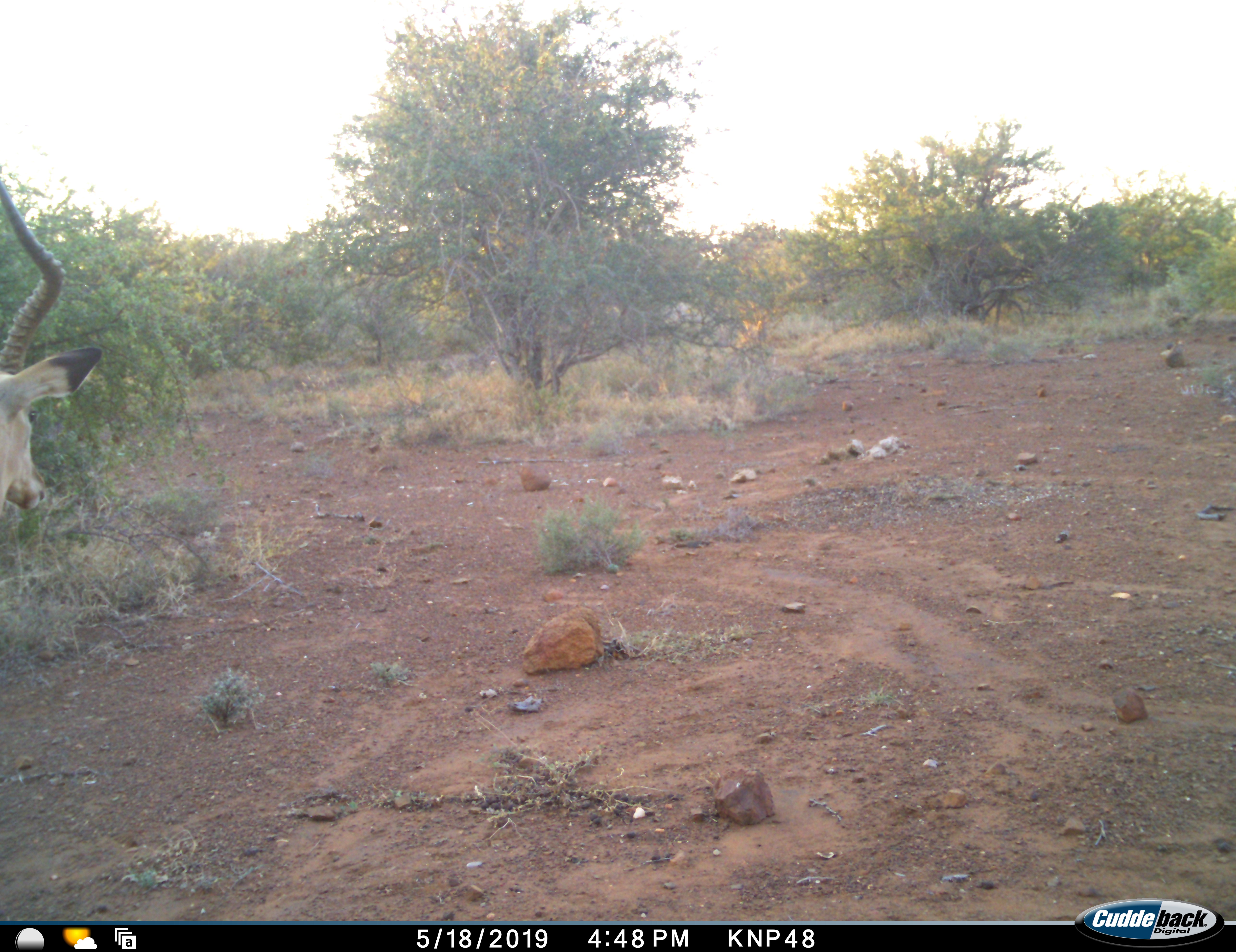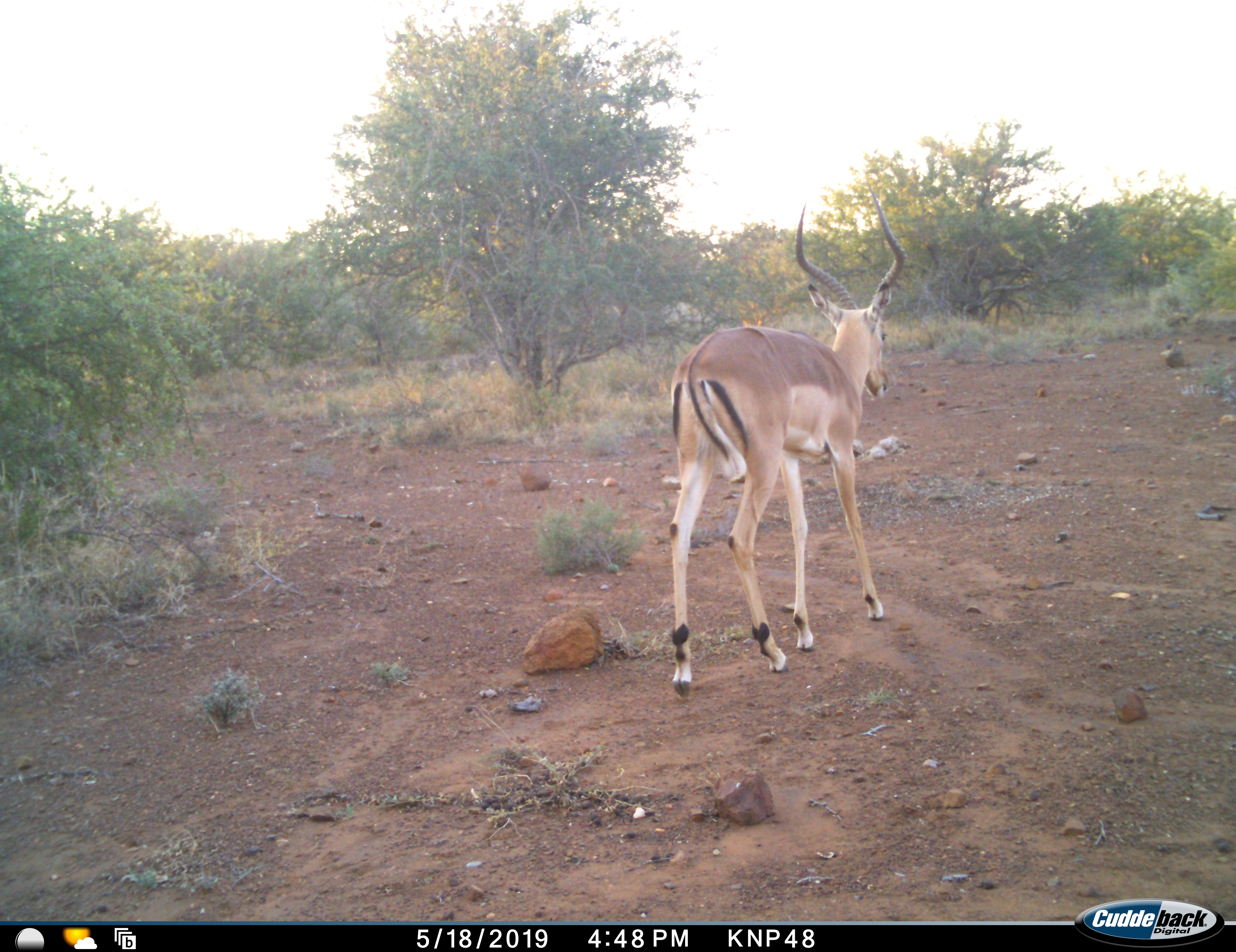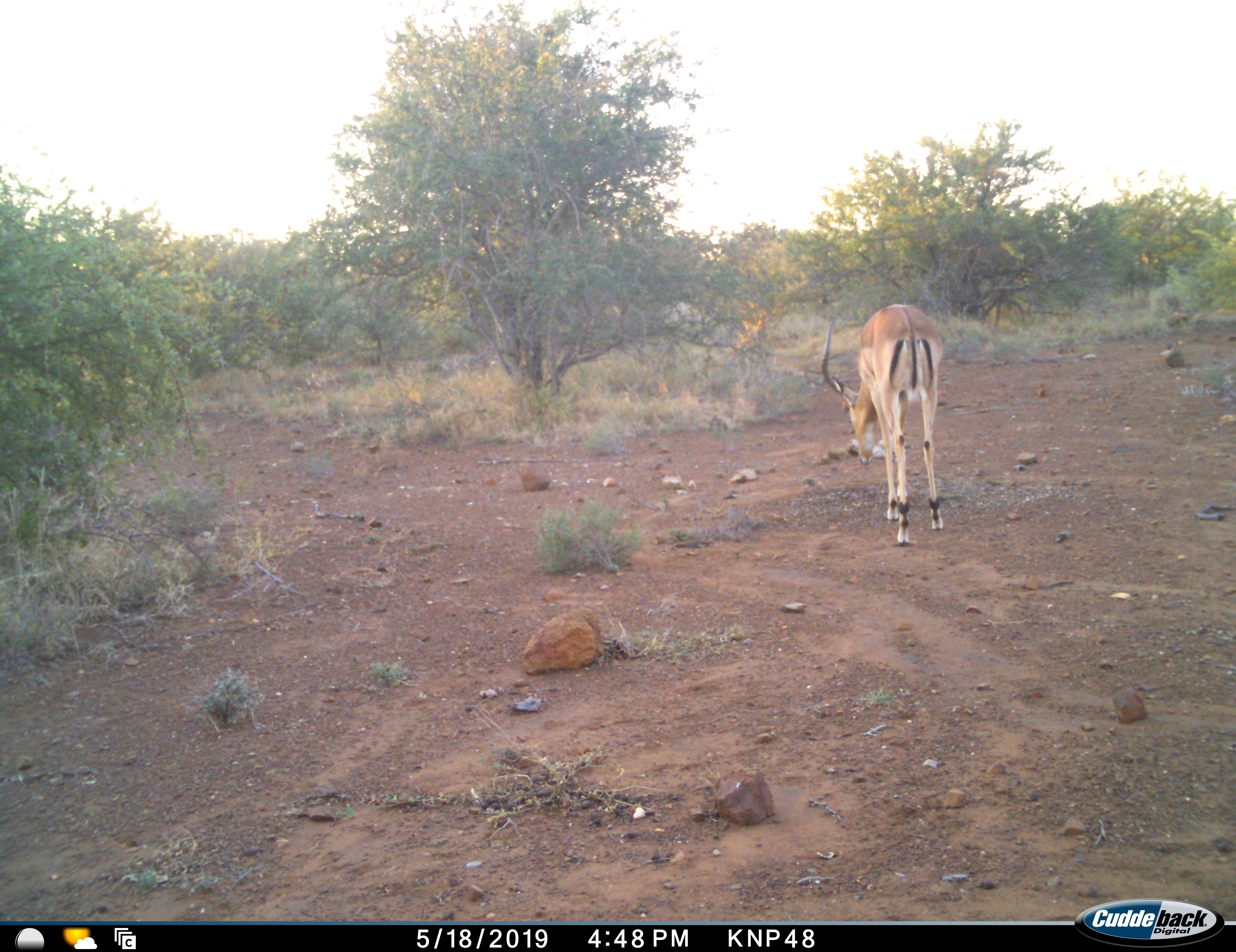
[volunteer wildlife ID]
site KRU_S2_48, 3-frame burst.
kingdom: Animalia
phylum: Chordata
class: Mammalia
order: Artiodactyla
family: Bovidae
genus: Aepyceros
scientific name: Aepyceros melampus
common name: impala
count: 1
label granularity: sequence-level